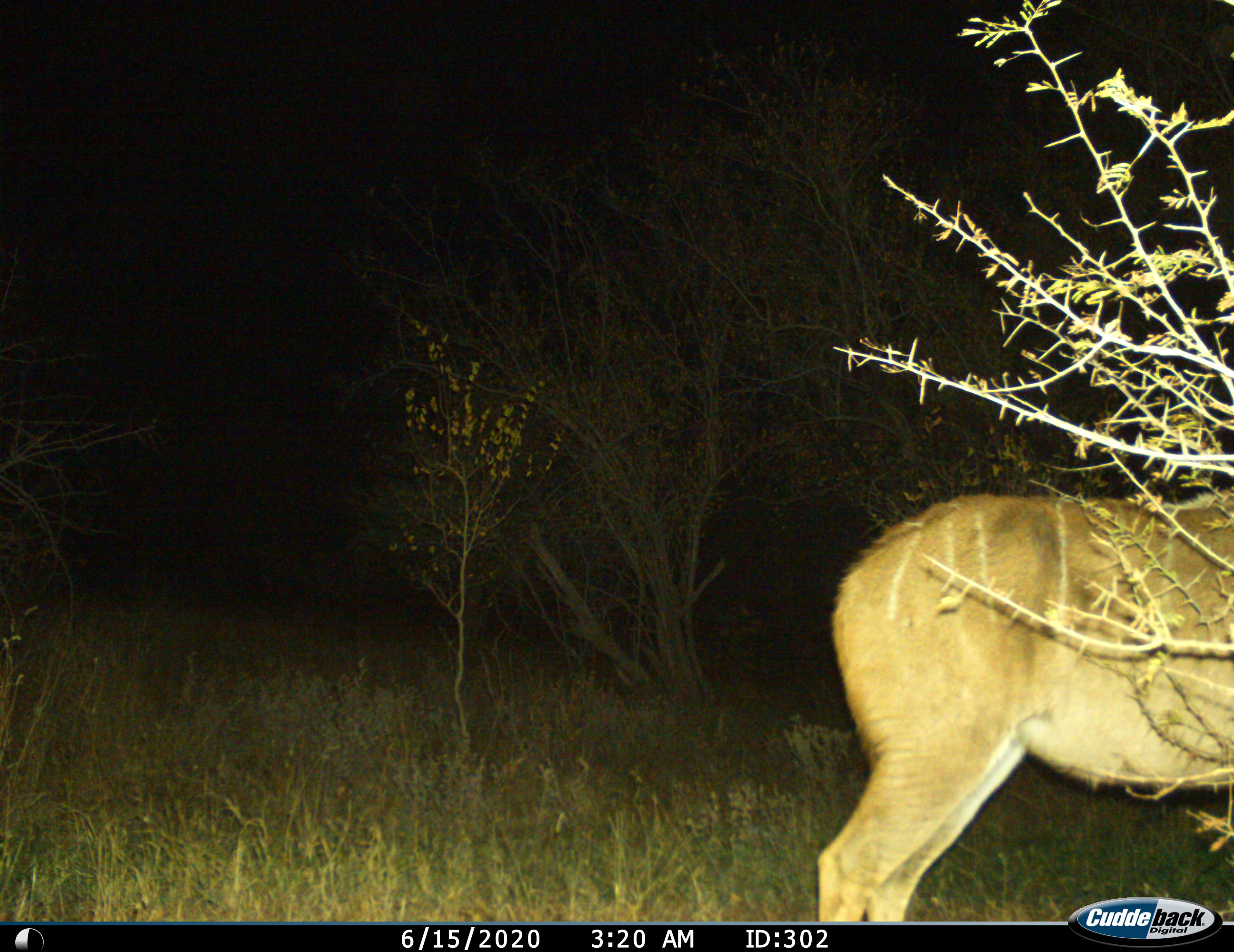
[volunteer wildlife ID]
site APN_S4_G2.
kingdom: Animalia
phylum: Chordata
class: Mammalia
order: Artiodactyla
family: Bovidae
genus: Tragelaphus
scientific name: Tragelaphus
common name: kudu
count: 1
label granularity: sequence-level